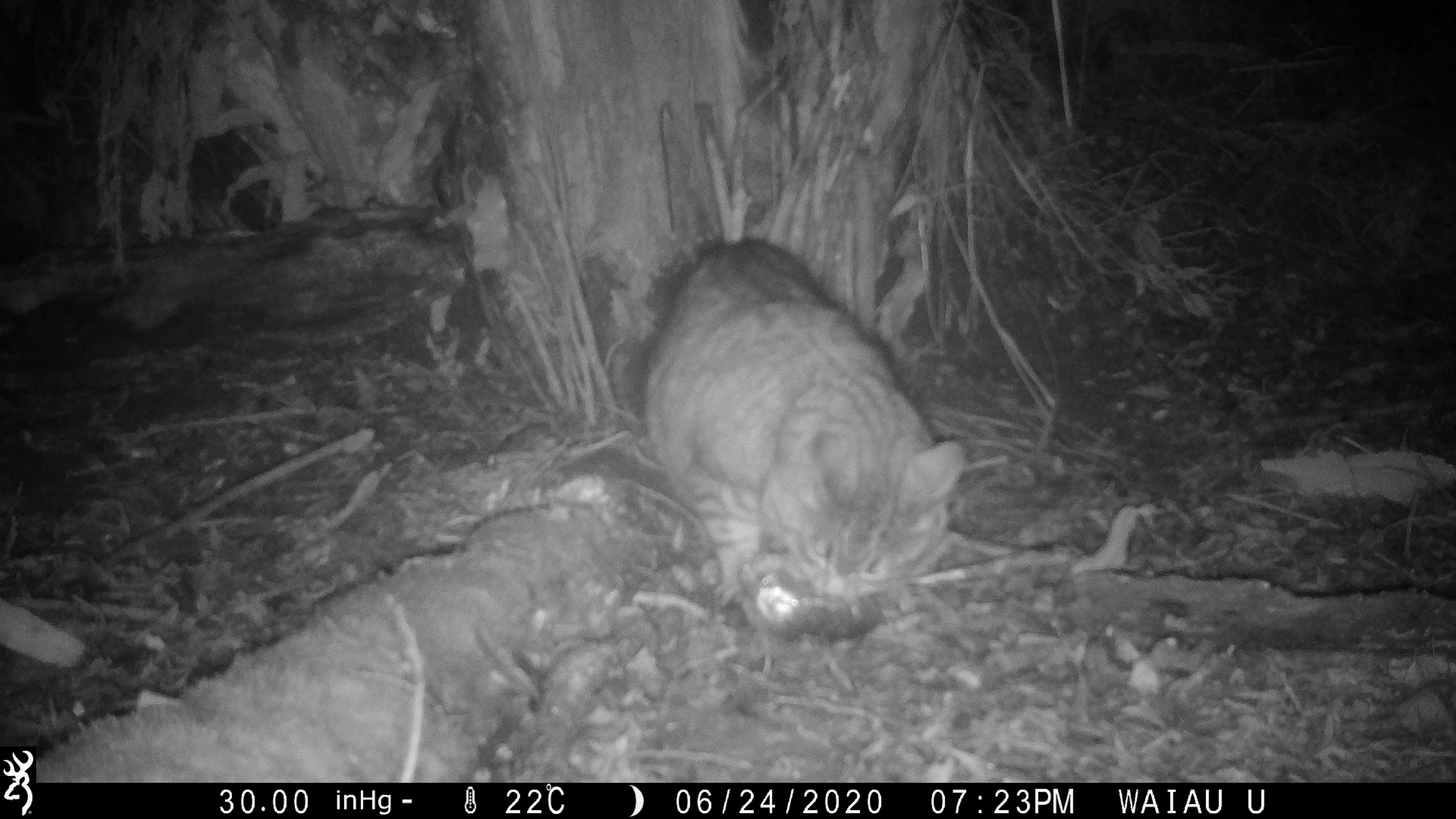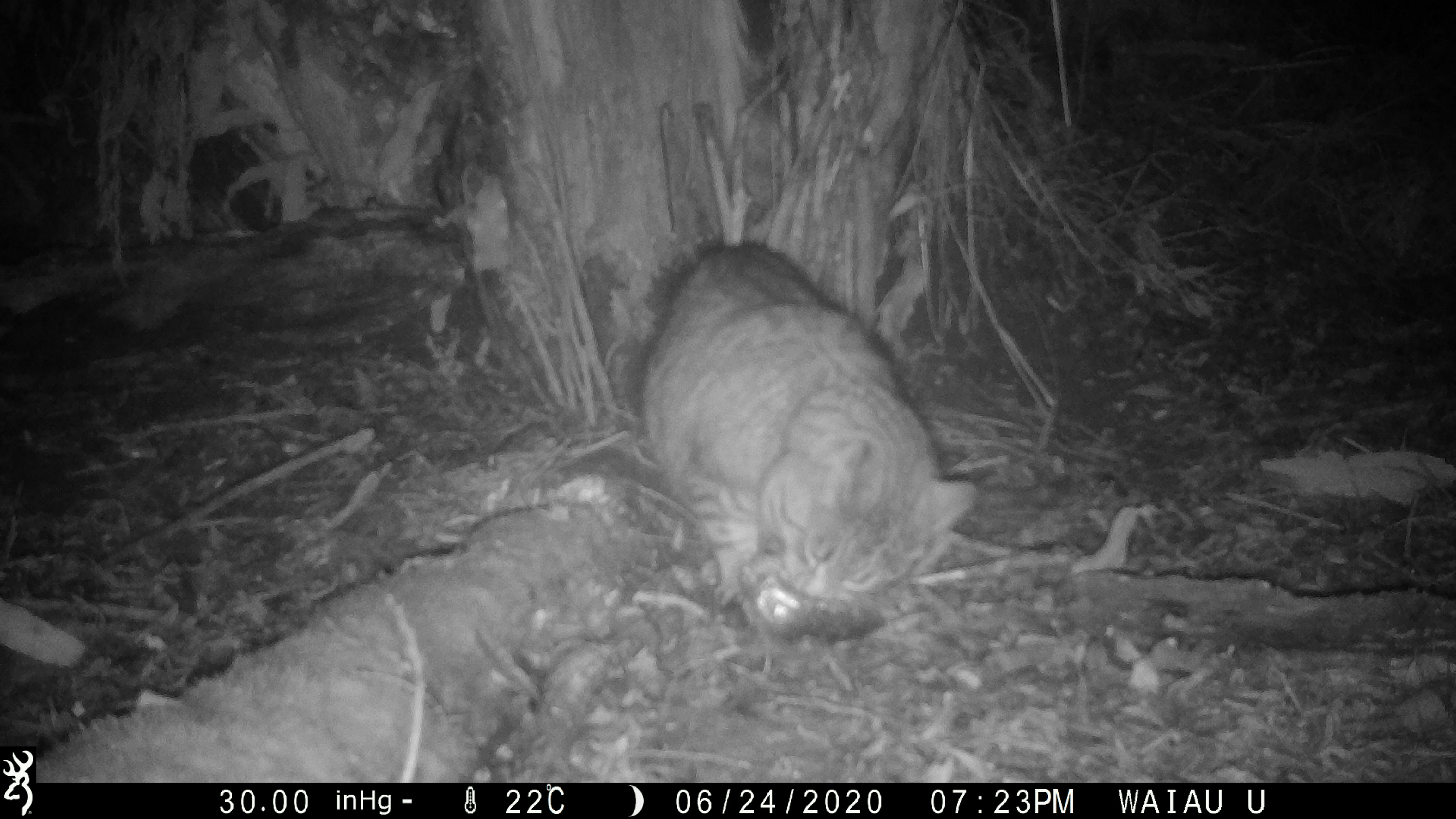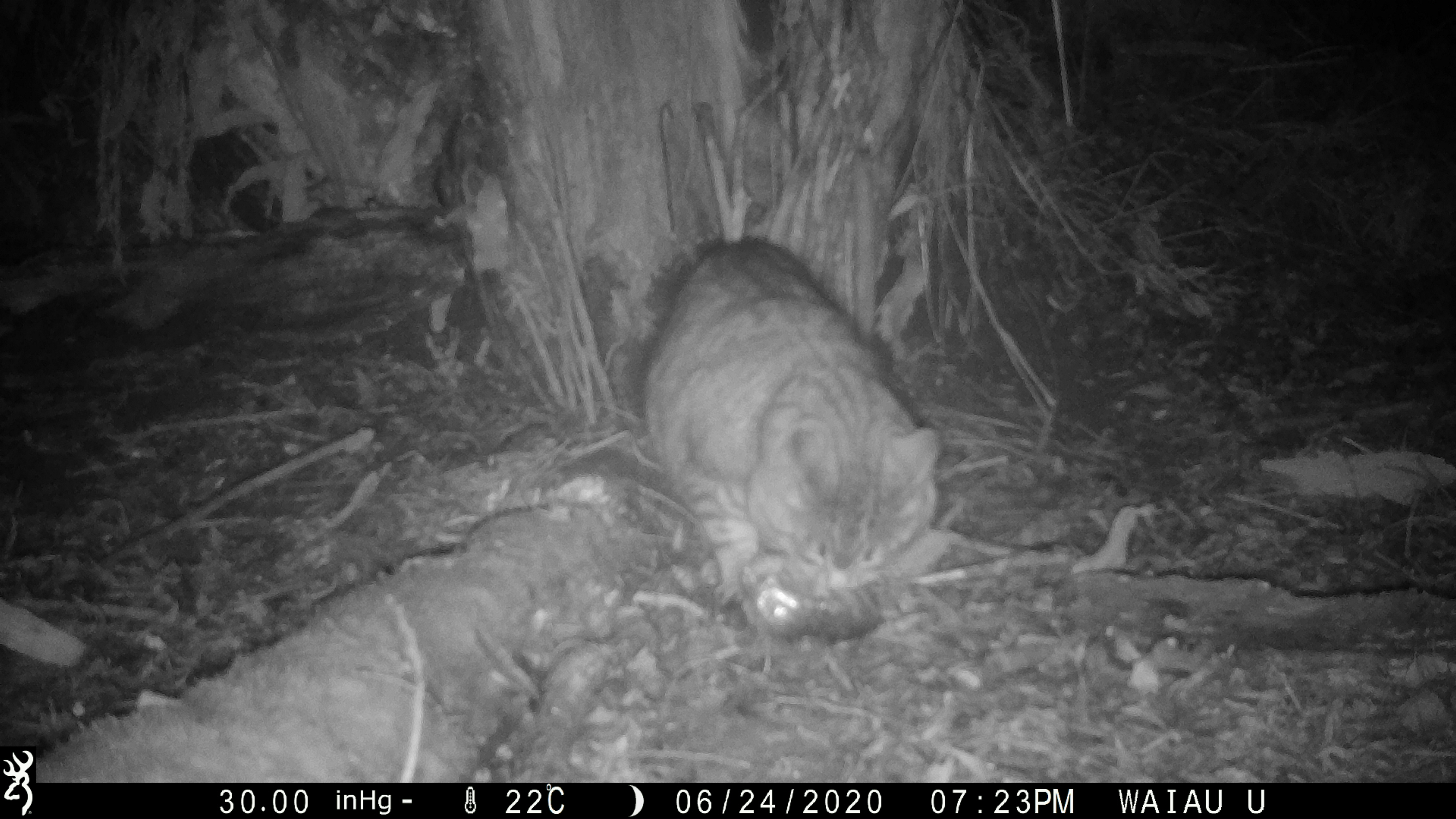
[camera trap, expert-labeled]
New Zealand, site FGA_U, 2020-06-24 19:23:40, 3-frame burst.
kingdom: Animalia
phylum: Chordata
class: Mammalia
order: Carnivora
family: Felidae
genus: Felis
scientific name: Felis catus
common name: domestic cat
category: cat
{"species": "cat (domestic cat) (Felis catus)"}